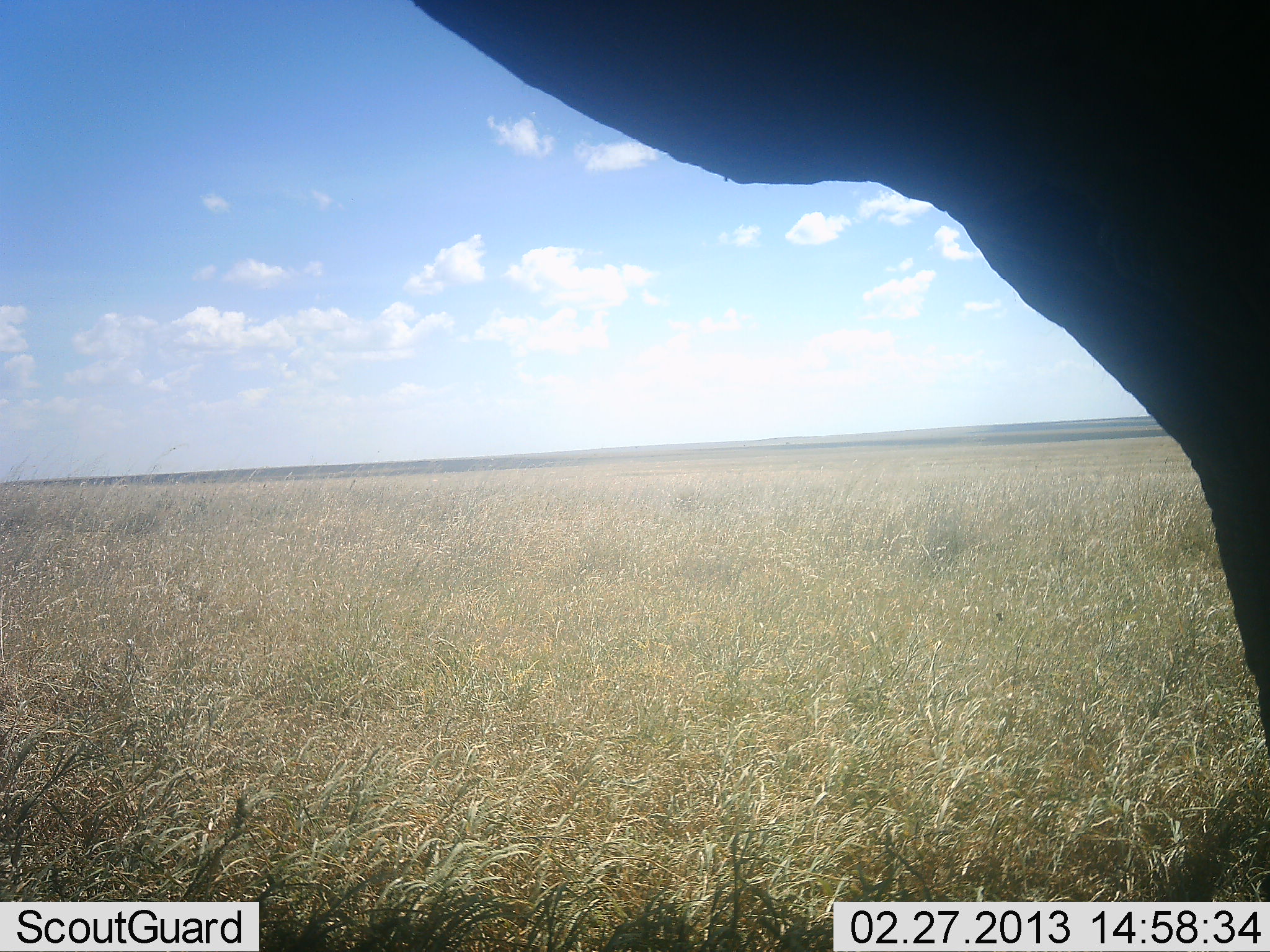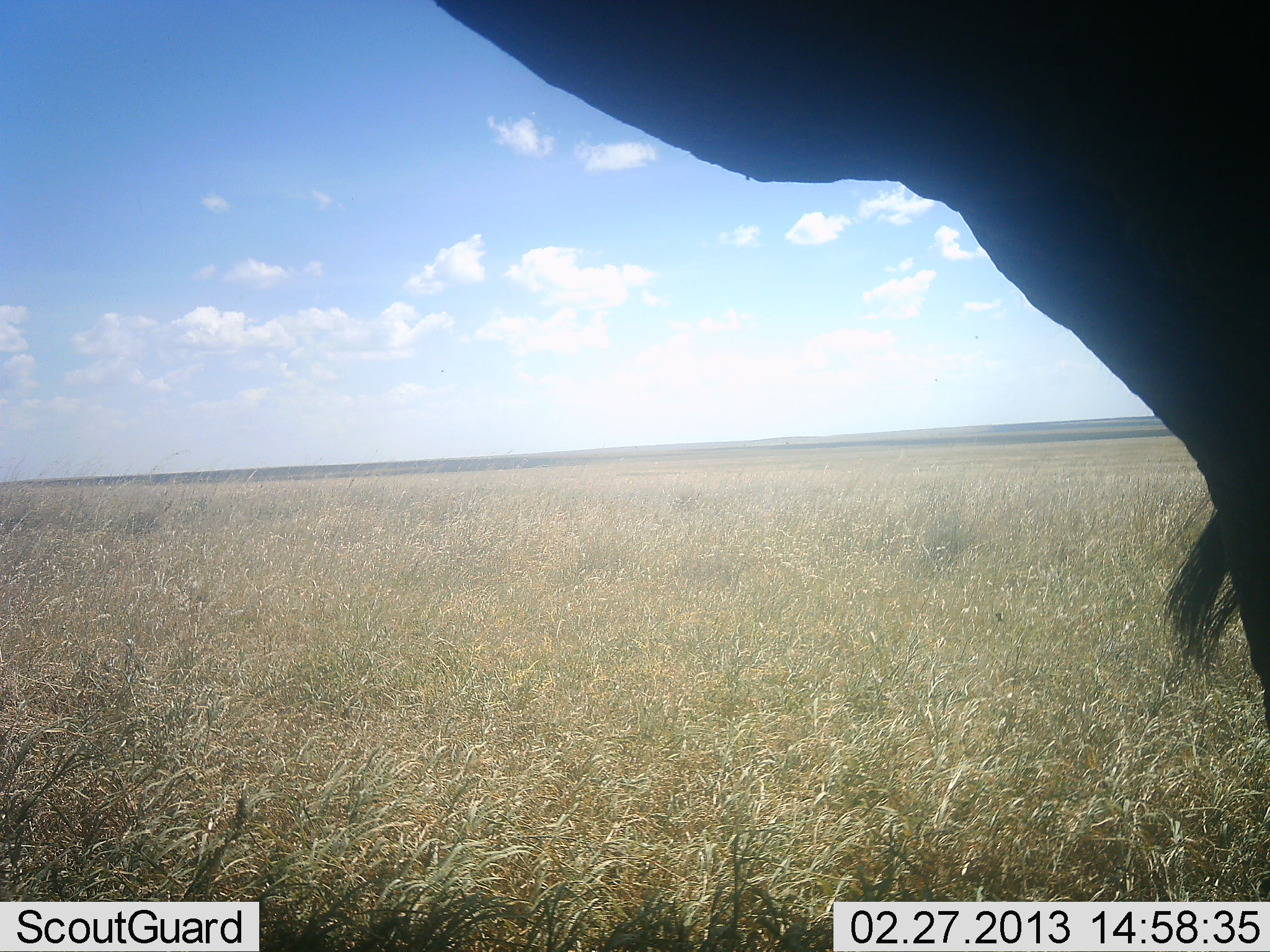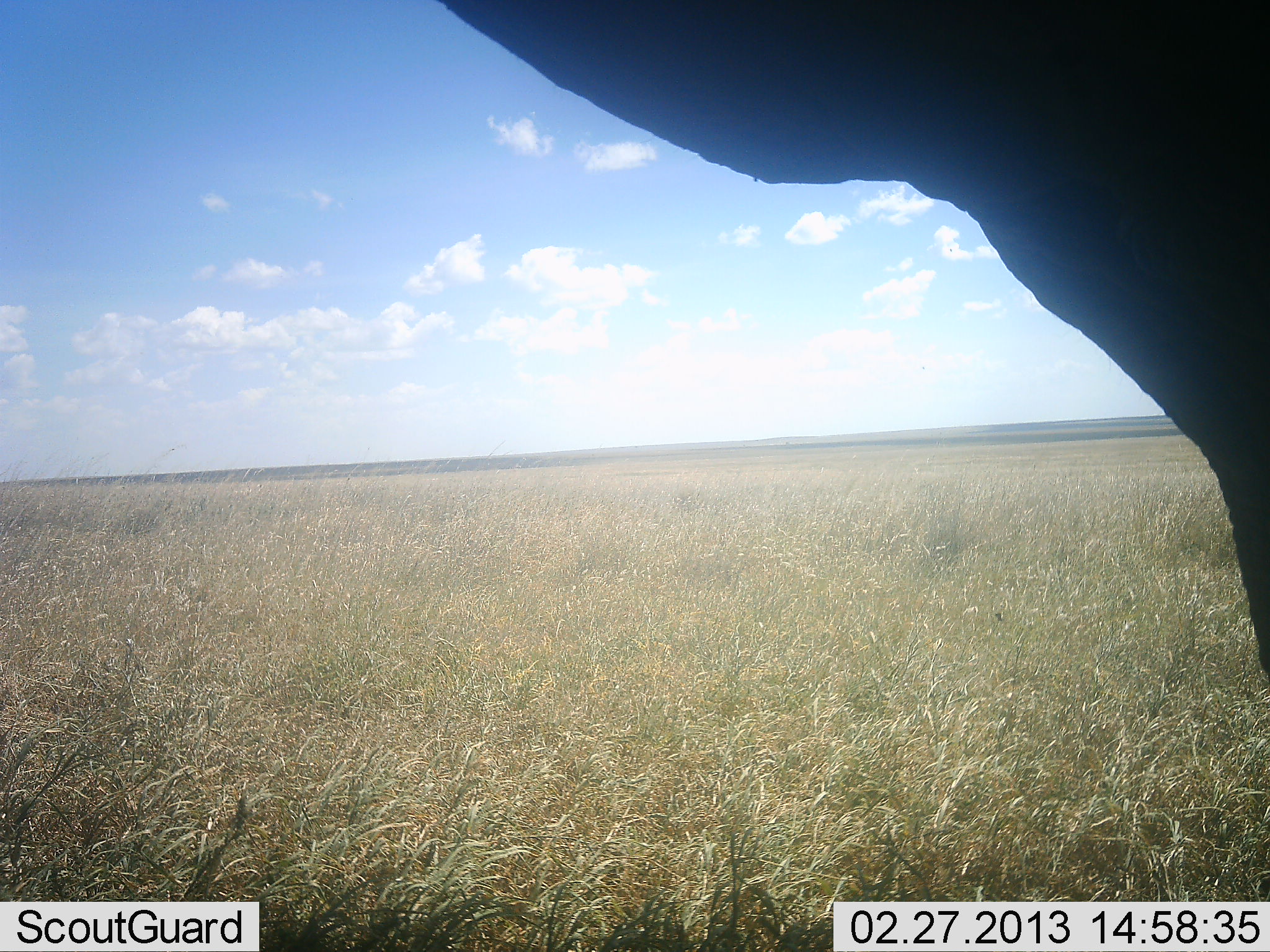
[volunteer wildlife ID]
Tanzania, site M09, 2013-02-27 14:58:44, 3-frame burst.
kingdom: Animalia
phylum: Chordata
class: Mammalia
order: Artiodactyla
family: Bovidae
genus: Connochaetes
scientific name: Connochaetes taurinus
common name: blue wildebeest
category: wildebeest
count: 1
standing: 100%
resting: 0%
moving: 0%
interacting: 0%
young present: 0%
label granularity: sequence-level